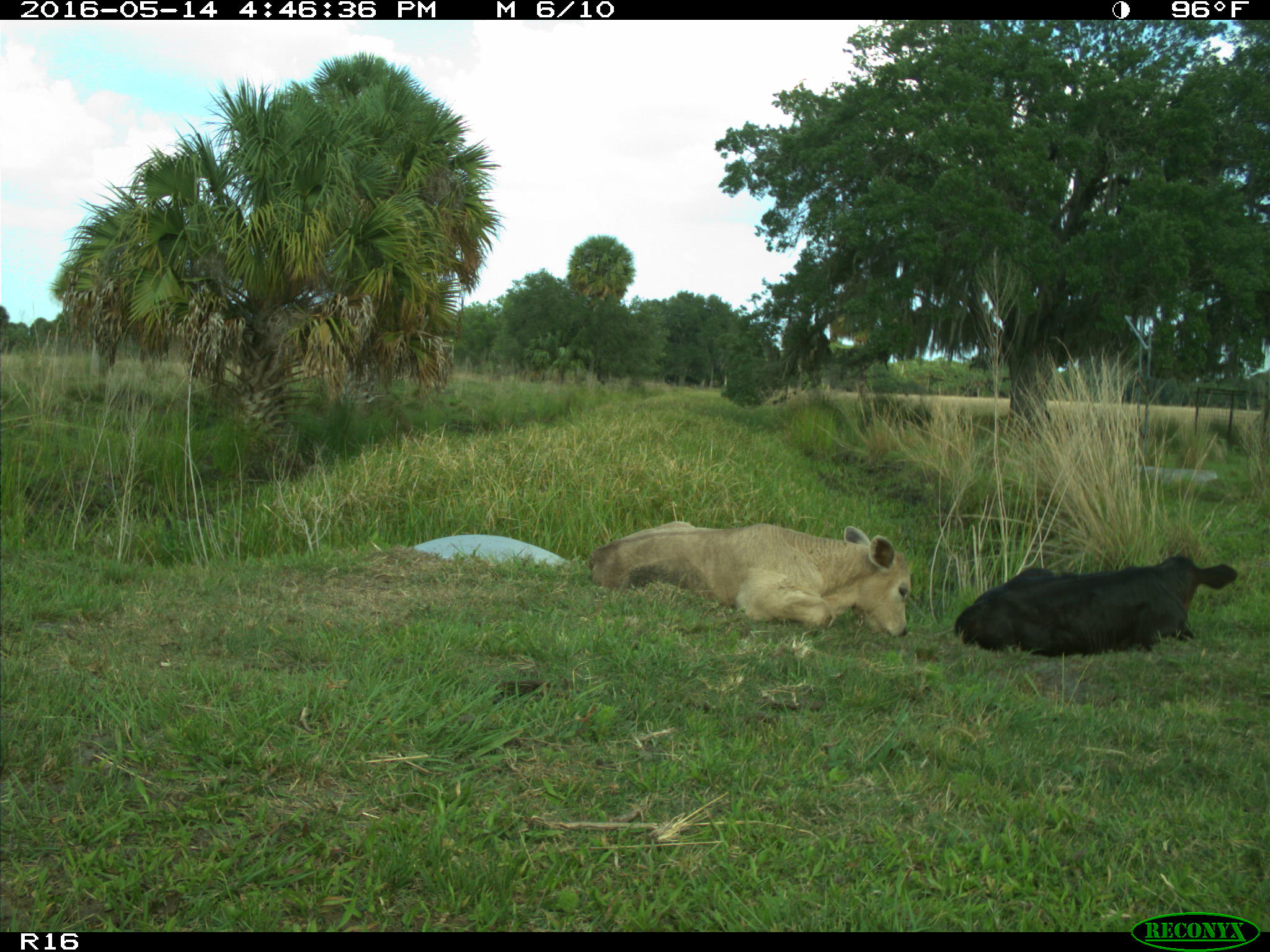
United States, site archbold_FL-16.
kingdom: Animalia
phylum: Chordata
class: Mammalia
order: Artiodactyla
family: Bovidae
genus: Bos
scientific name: Bos taurus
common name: domestic cow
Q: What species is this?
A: Bos taurus (domestic cow).